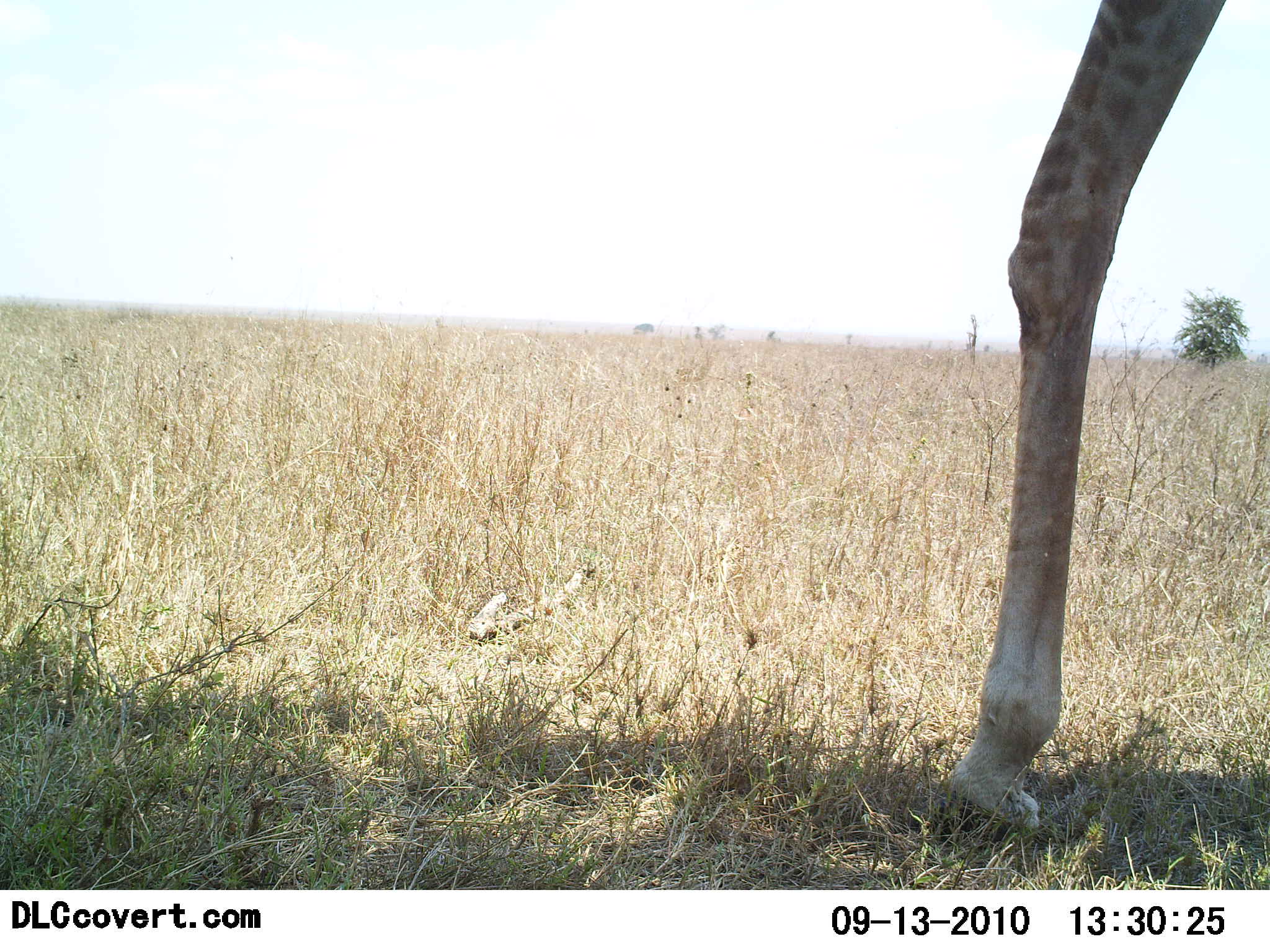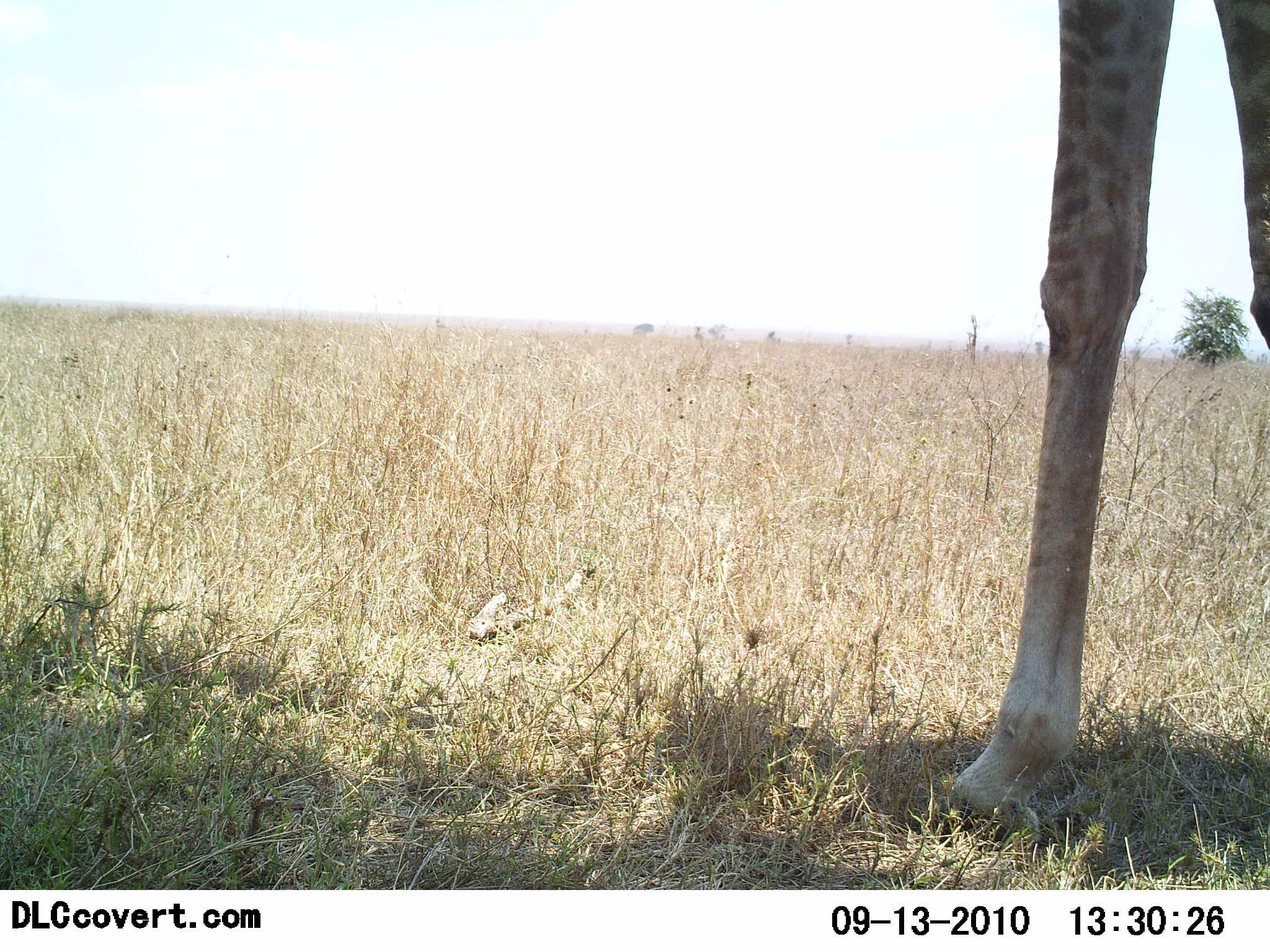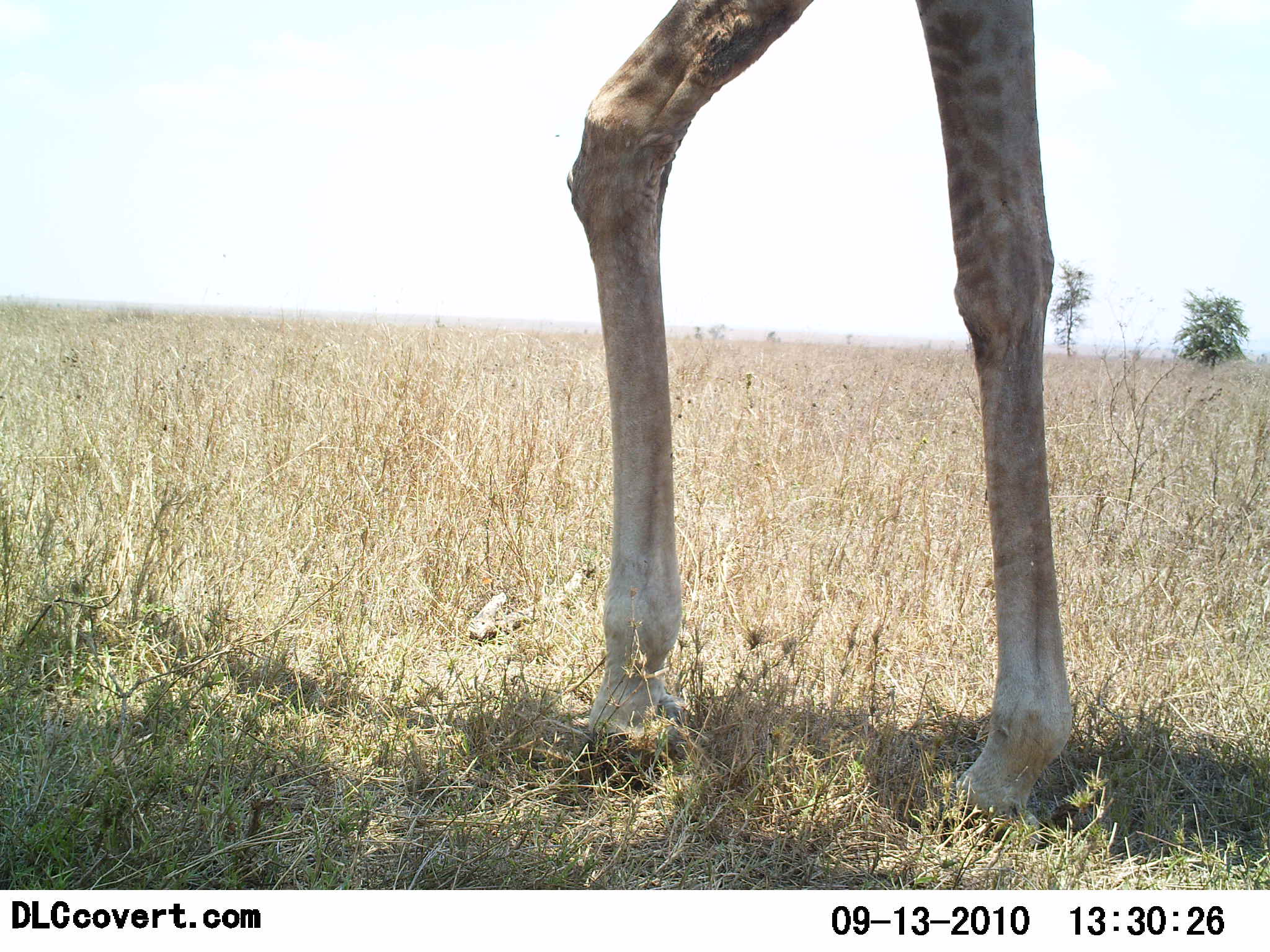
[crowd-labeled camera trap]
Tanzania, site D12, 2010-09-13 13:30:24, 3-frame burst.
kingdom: Animalia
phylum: Chordata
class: Mammalia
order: Artiodactyla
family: Giraffidae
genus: Giraffa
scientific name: Giraffa camelopardalis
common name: giraffe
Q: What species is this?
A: Giraffe (Giraffa camelopardalis).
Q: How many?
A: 1.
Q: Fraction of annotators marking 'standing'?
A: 29%.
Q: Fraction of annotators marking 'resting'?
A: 0%.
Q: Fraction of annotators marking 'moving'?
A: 71%.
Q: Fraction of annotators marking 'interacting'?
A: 0%.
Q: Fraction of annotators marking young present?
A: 0%.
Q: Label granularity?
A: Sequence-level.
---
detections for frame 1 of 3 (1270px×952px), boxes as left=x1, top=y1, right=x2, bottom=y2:
animal: left=914, top=1, right=1232, bottom=848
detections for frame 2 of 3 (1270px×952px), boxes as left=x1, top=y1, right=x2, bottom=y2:
animal: left=938, top=1, right=1269, bottom=852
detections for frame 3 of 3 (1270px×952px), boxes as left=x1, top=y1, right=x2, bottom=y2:
animal: left=568, top=0, right=1077, bottom=849